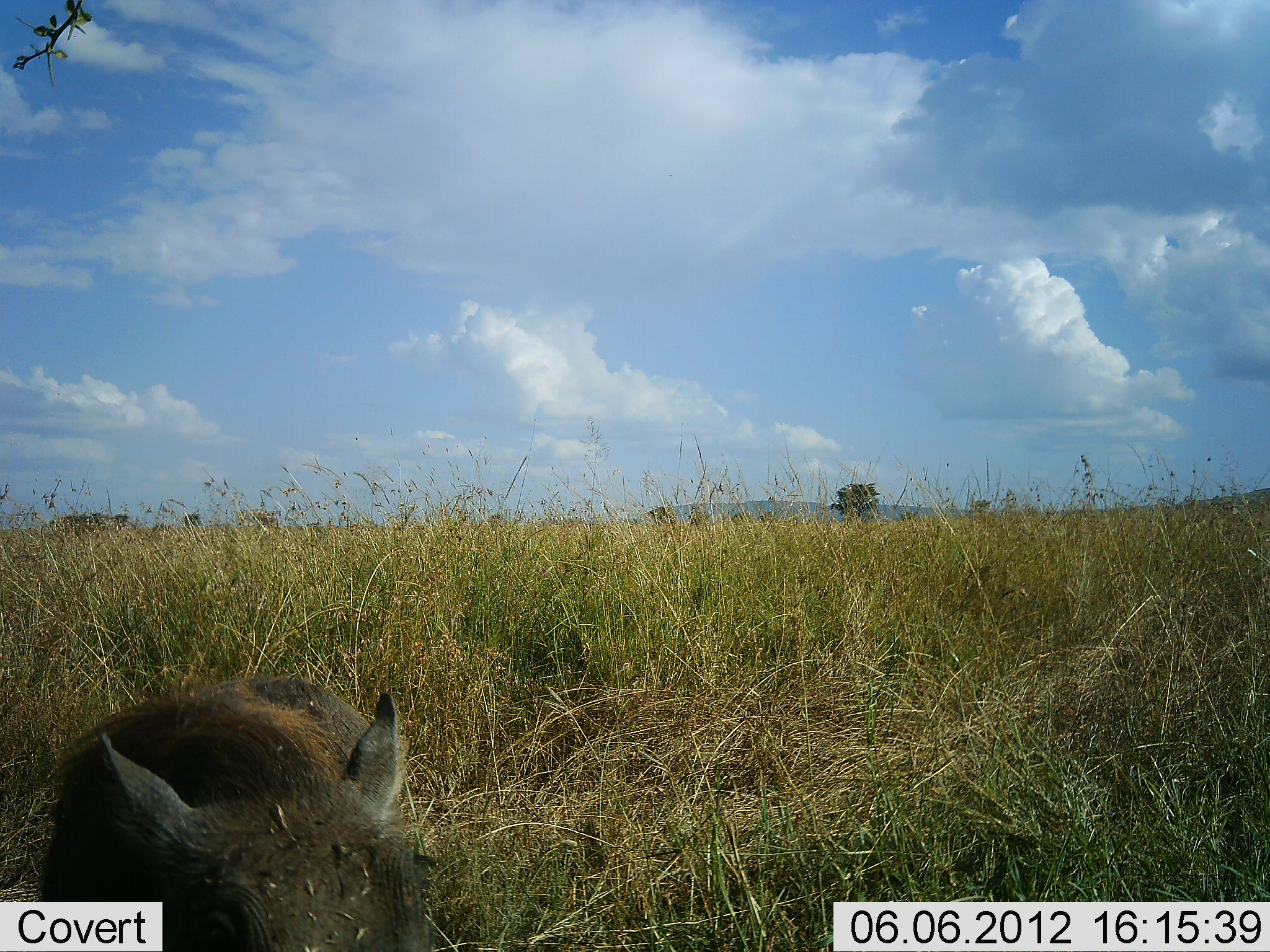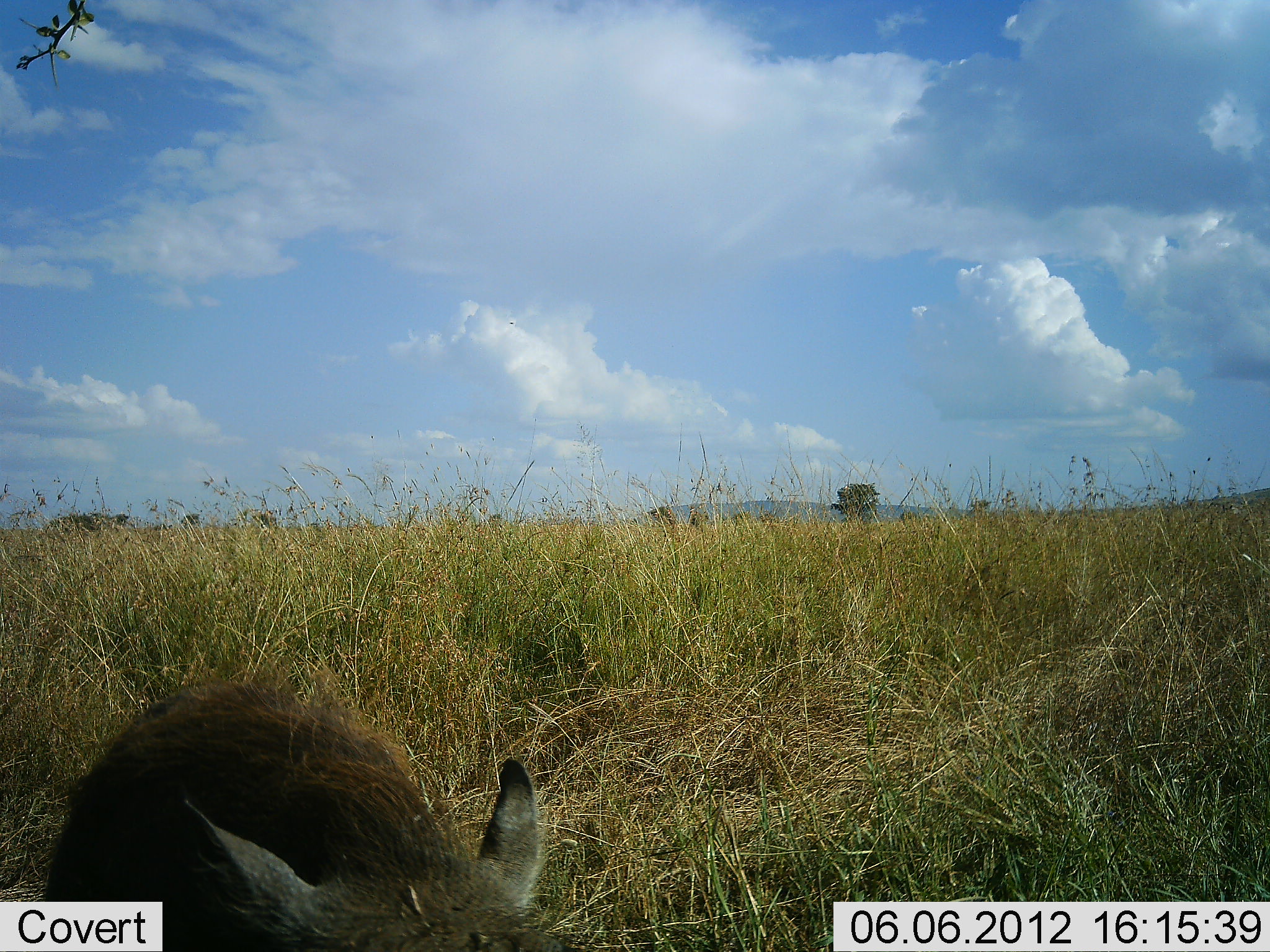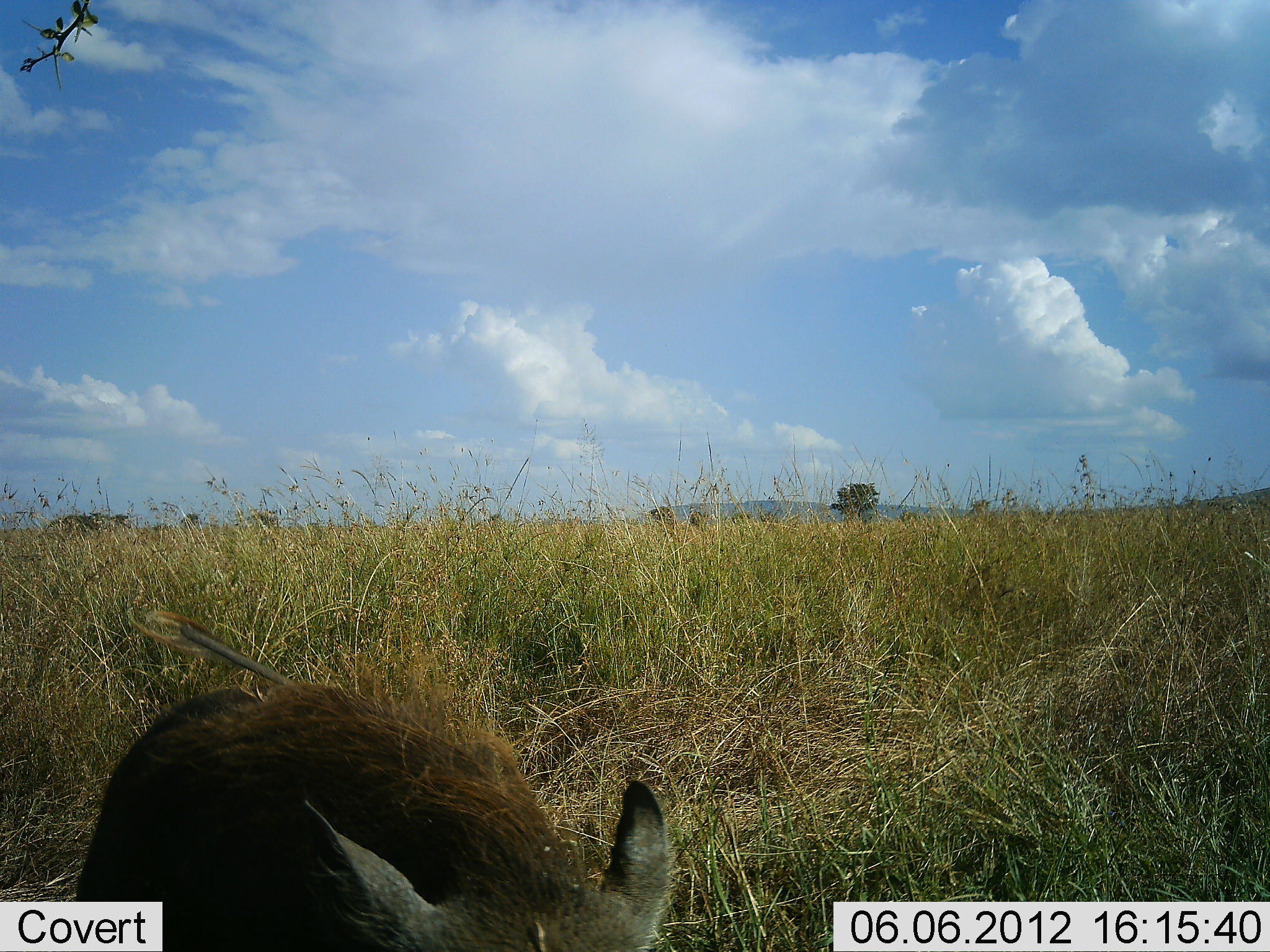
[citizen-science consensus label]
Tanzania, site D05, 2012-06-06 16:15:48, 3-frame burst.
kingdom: Animalia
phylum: Chordata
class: Mammalia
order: Artiodactyla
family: Suidae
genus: Phacochoerus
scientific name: Phacochoerus africanus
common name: warthog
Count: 1.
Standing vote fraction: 30%.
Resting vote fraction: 10%.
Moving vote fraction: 60%.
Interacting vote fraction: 0%.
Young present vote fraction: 0%.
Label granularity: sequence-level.